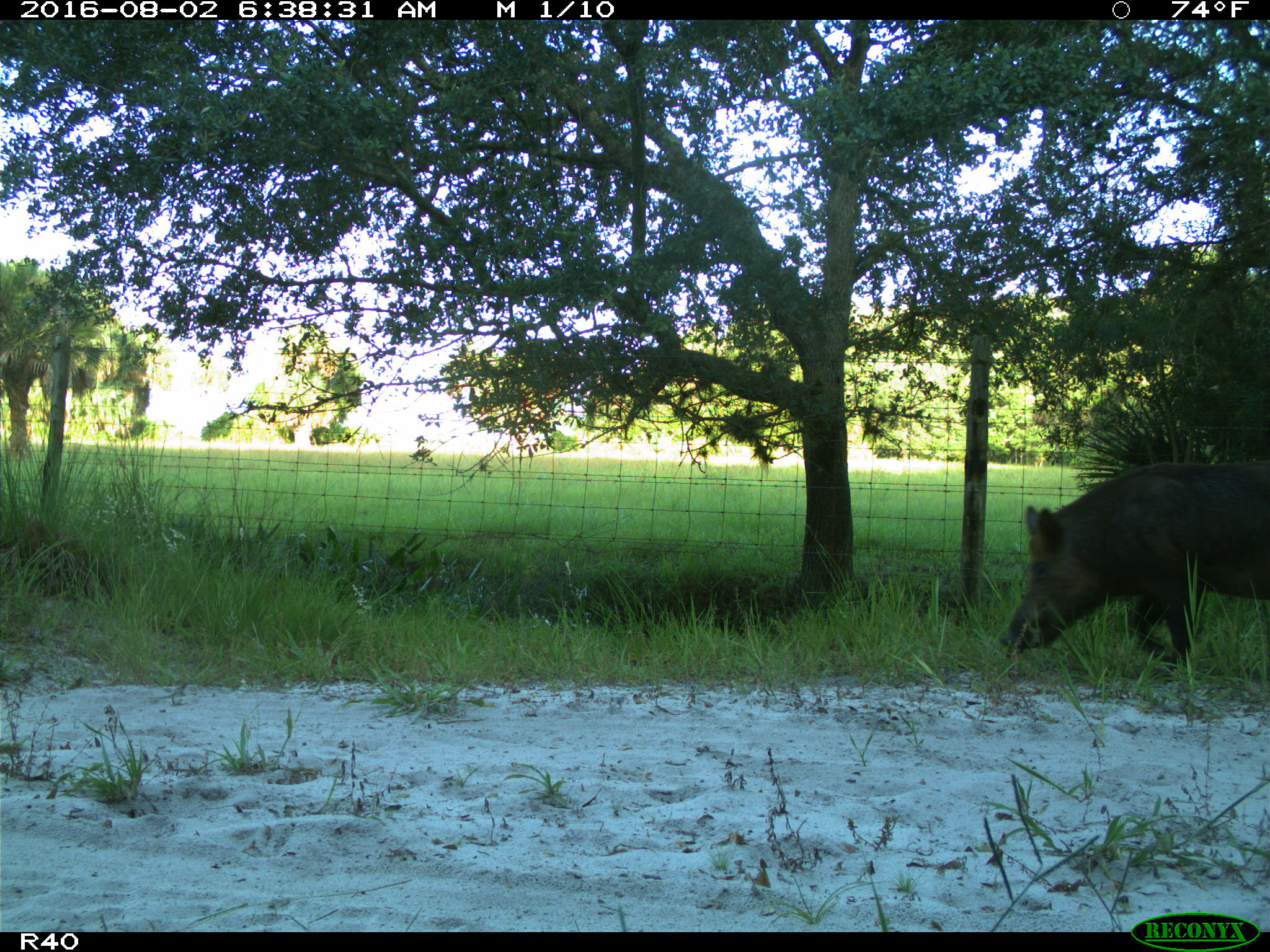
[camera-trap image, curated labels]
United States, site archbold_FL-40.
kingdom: Animalia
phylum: Chordata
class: Mammalia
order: Artiodactyla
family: Suidae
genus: Sus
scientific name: Sus scrofa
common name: wild boar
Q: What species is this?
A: Sus scrofa (wild boar).